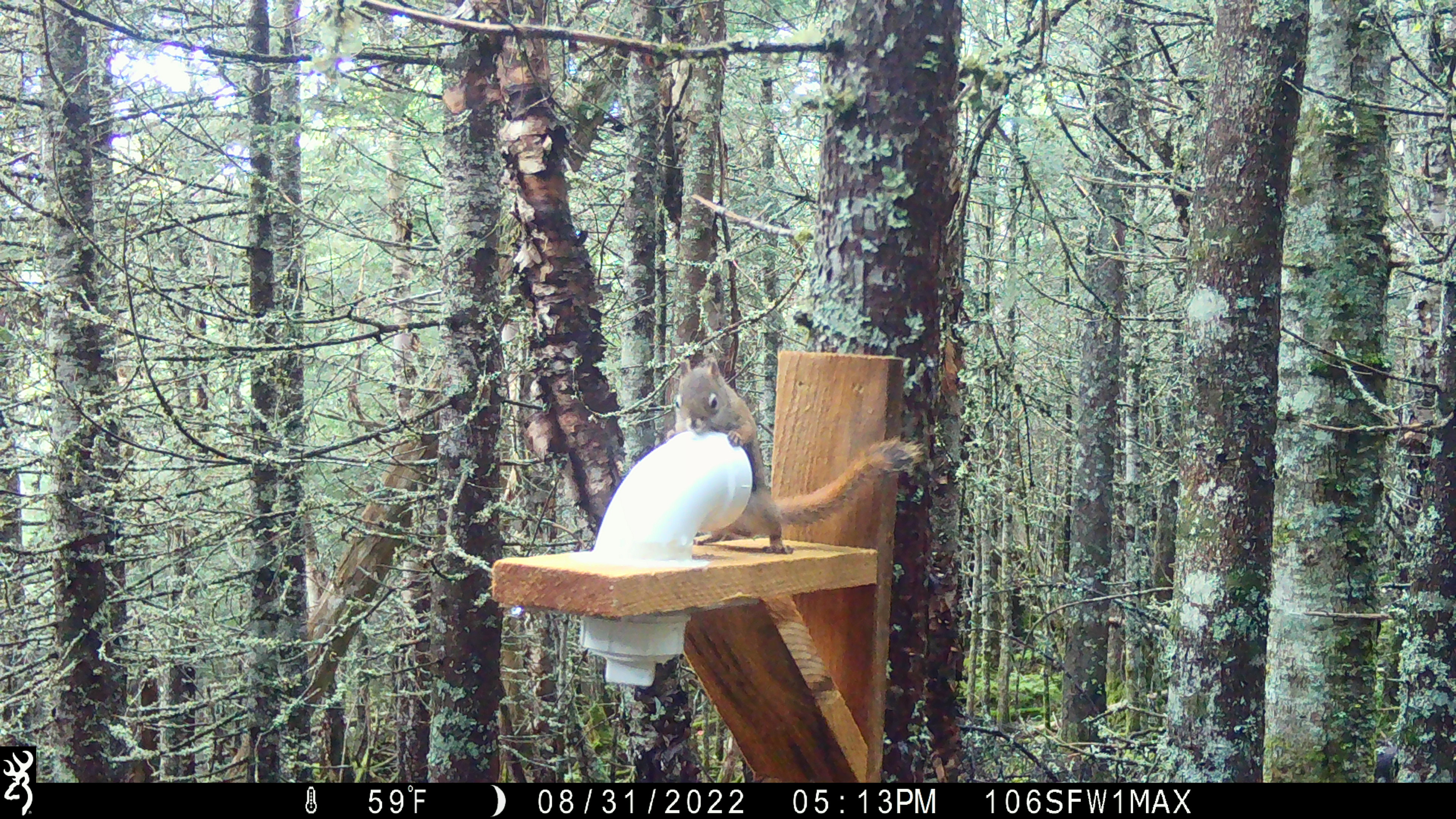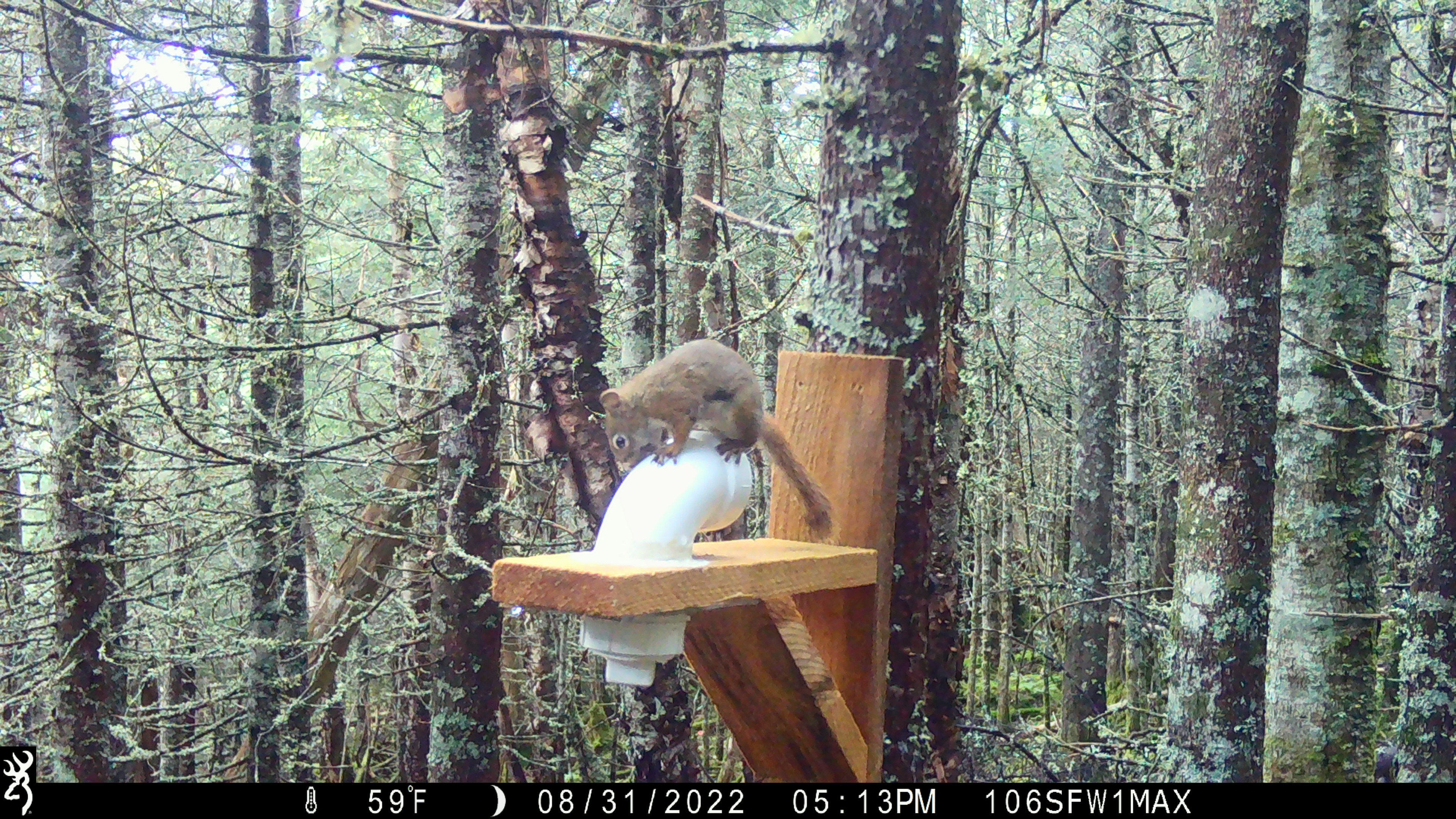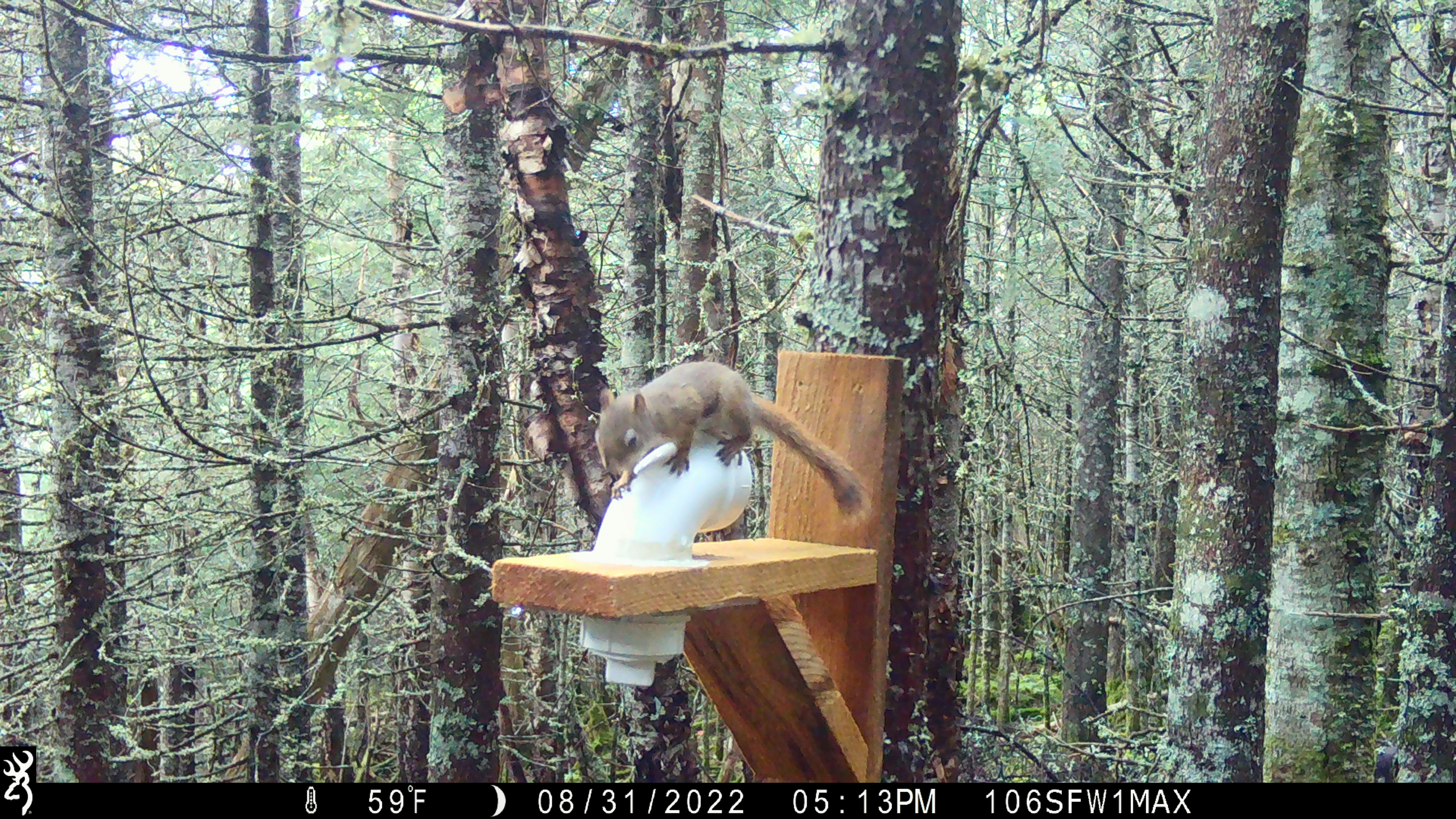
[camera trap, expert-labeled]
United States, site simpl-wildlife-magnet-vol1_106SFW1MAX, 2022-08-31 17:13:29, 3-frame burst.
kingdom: Animalia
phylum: Chordata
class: Mammalia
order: Rodentia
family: Sciuridae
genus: Tamiasciurus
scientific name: Tamiasciurus hudsonicus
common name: red squirrel